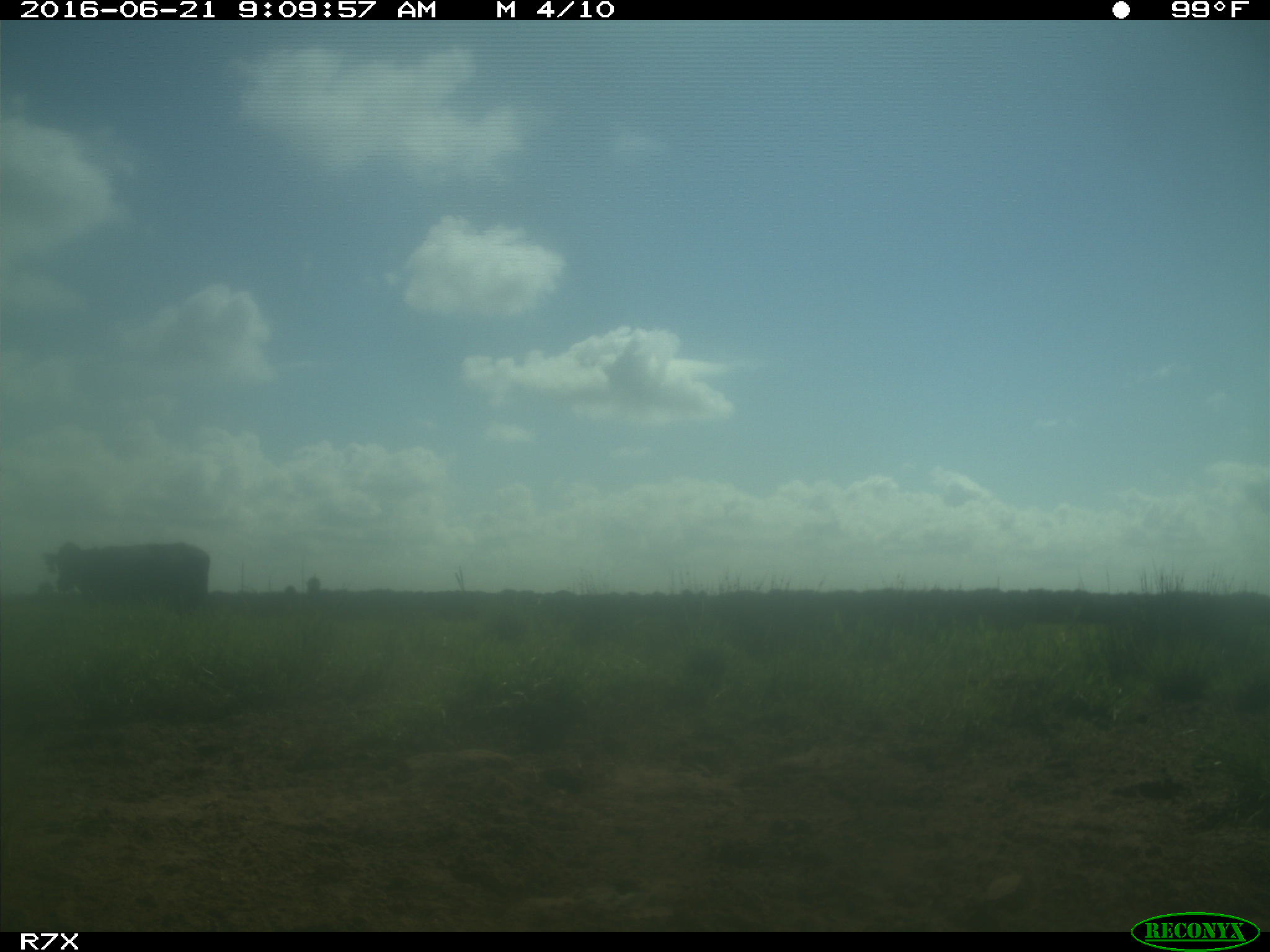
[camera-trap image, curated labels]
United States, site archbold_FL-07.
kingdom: Animalia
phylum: Chordata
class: Mammalia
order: Artiodactyla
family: Bovidae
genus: Bos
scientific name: Bos taurus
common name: domestic cow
Bos taurus (domestic cow).